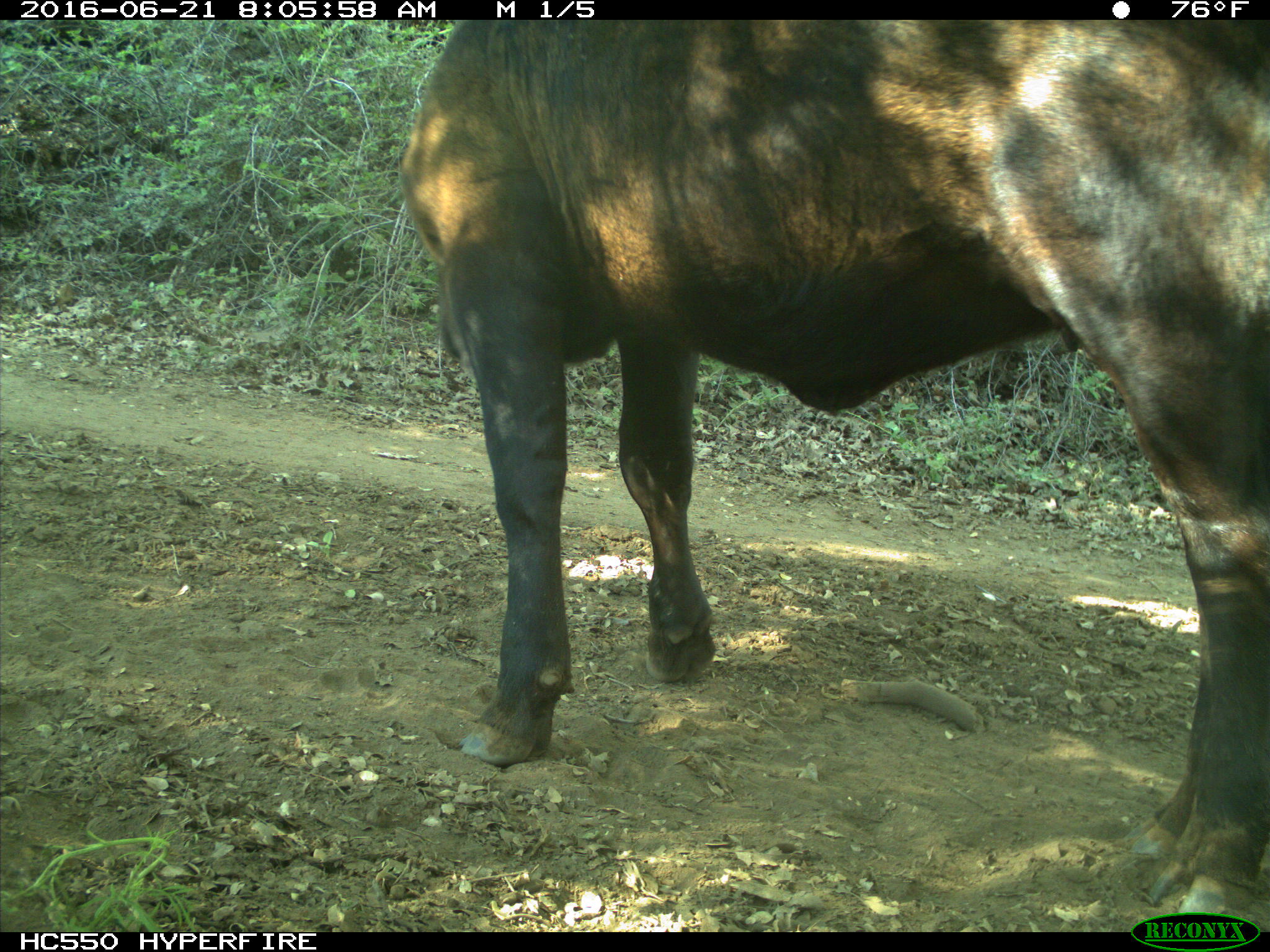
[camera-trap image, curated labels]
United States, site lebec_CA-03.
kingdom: Animalia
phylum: Chordata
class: Mammalia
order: Artiodactyla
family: Bovidae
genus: Bos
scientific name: Bos taurus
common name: domestic cow